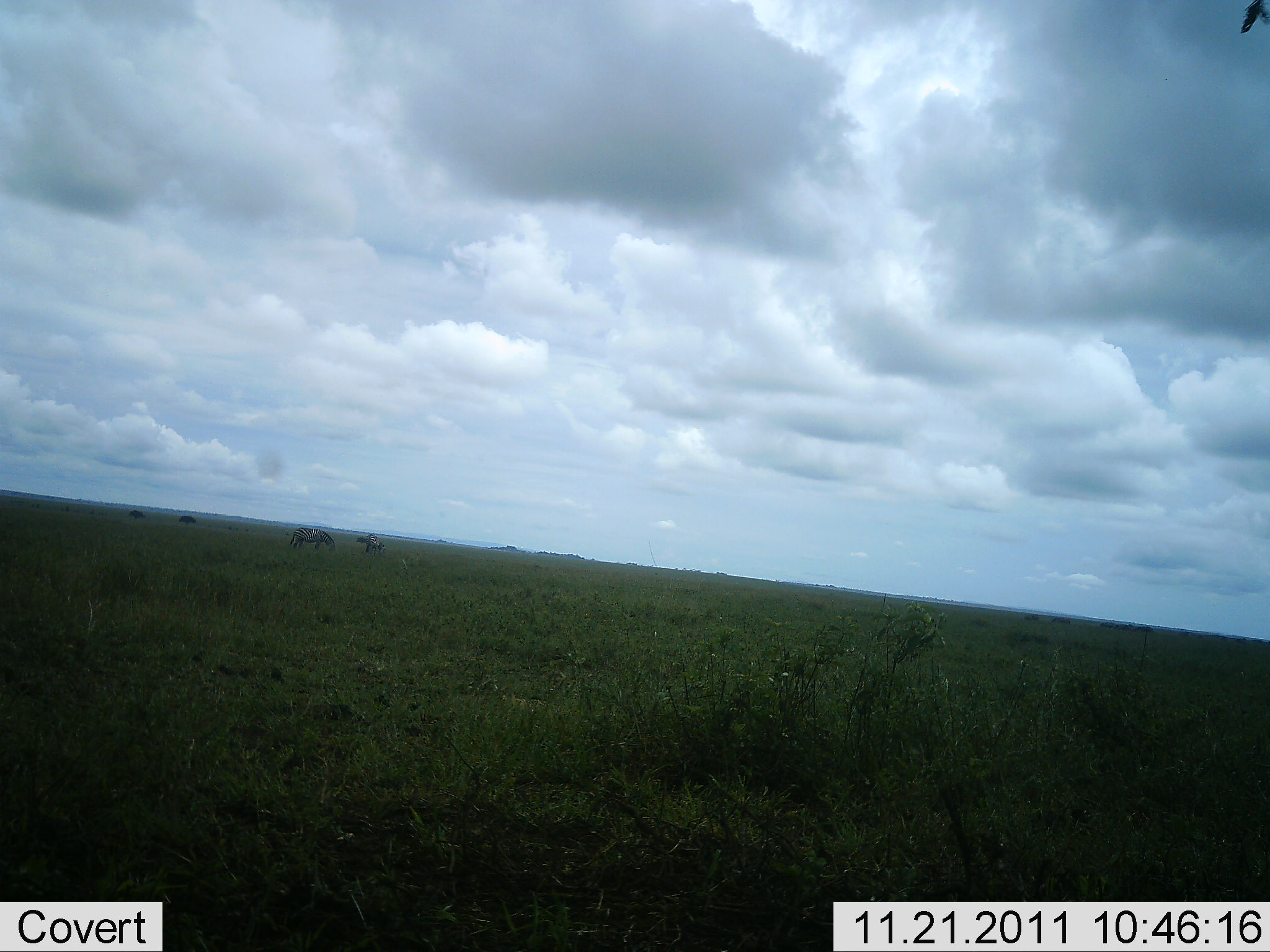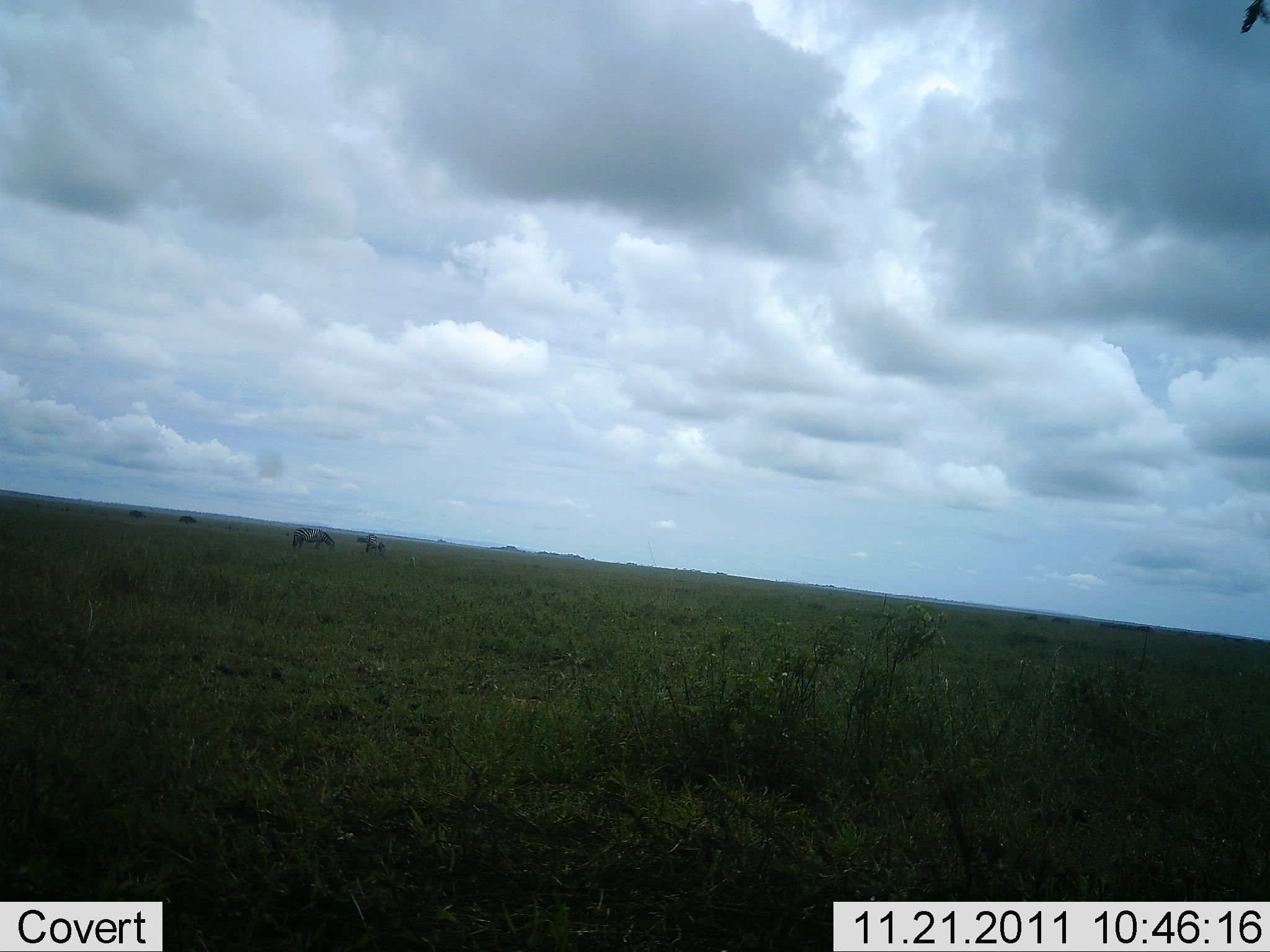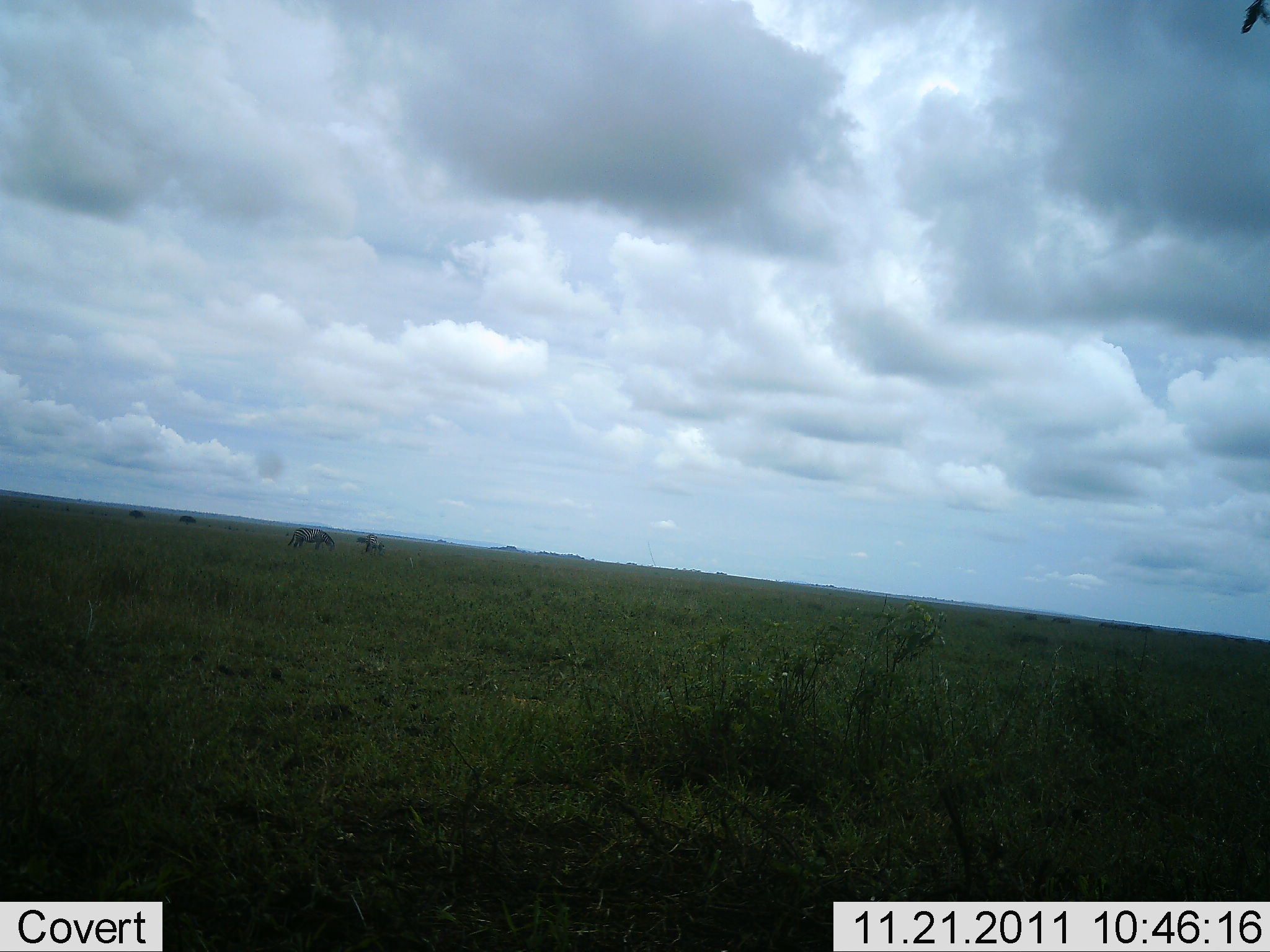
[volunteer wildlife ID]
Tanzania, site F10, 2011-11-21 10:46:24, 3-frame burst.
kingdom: Animalia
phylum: Chordata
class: Mammalia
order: Artiodactyla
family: Bovidae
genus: Connochaetes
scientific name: Connochaetes taurinus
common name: blue wildebeest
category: wildebeest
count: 2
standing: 60%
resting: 0%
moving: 20%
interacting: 0%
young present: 0%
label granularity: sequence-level